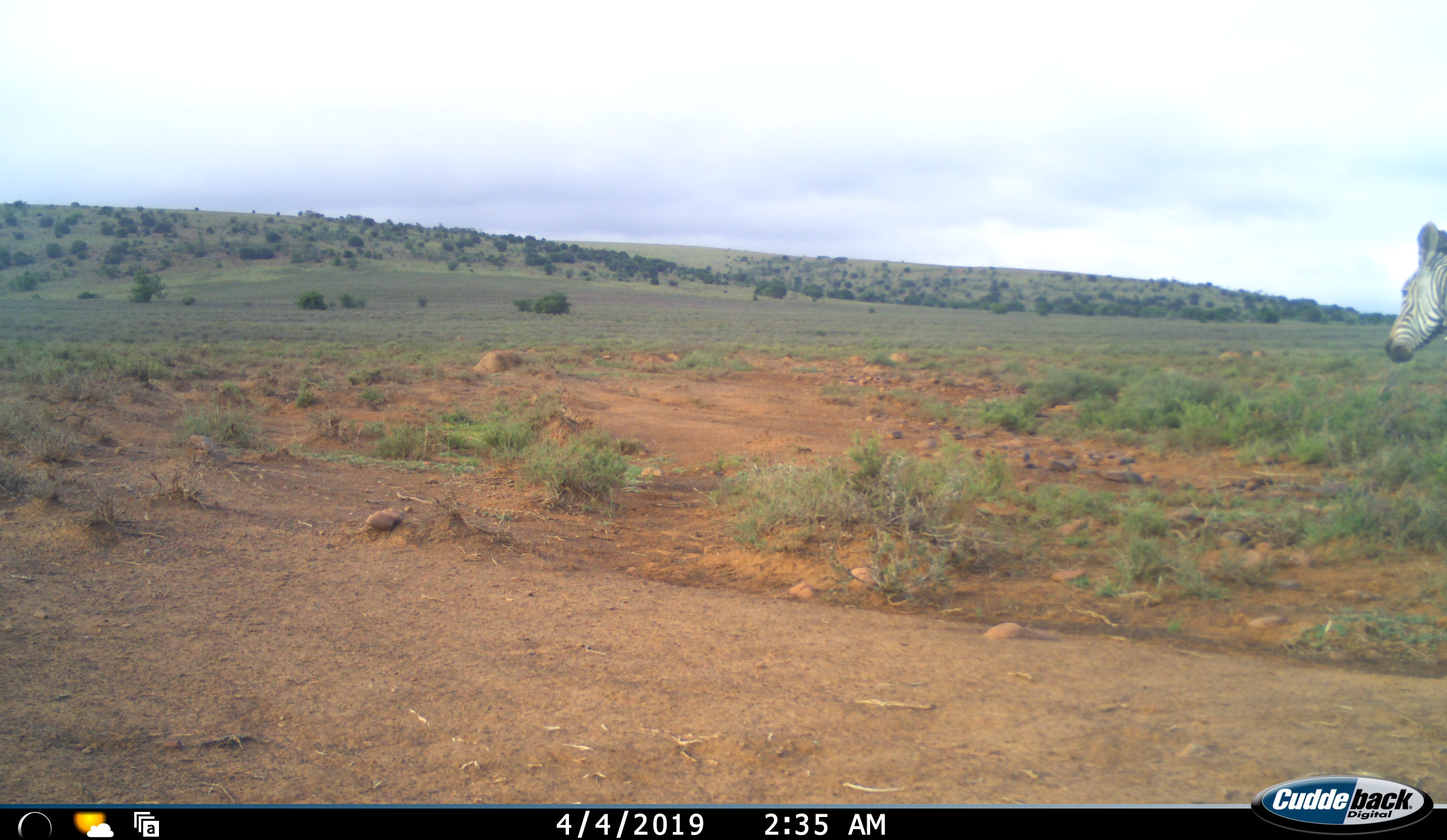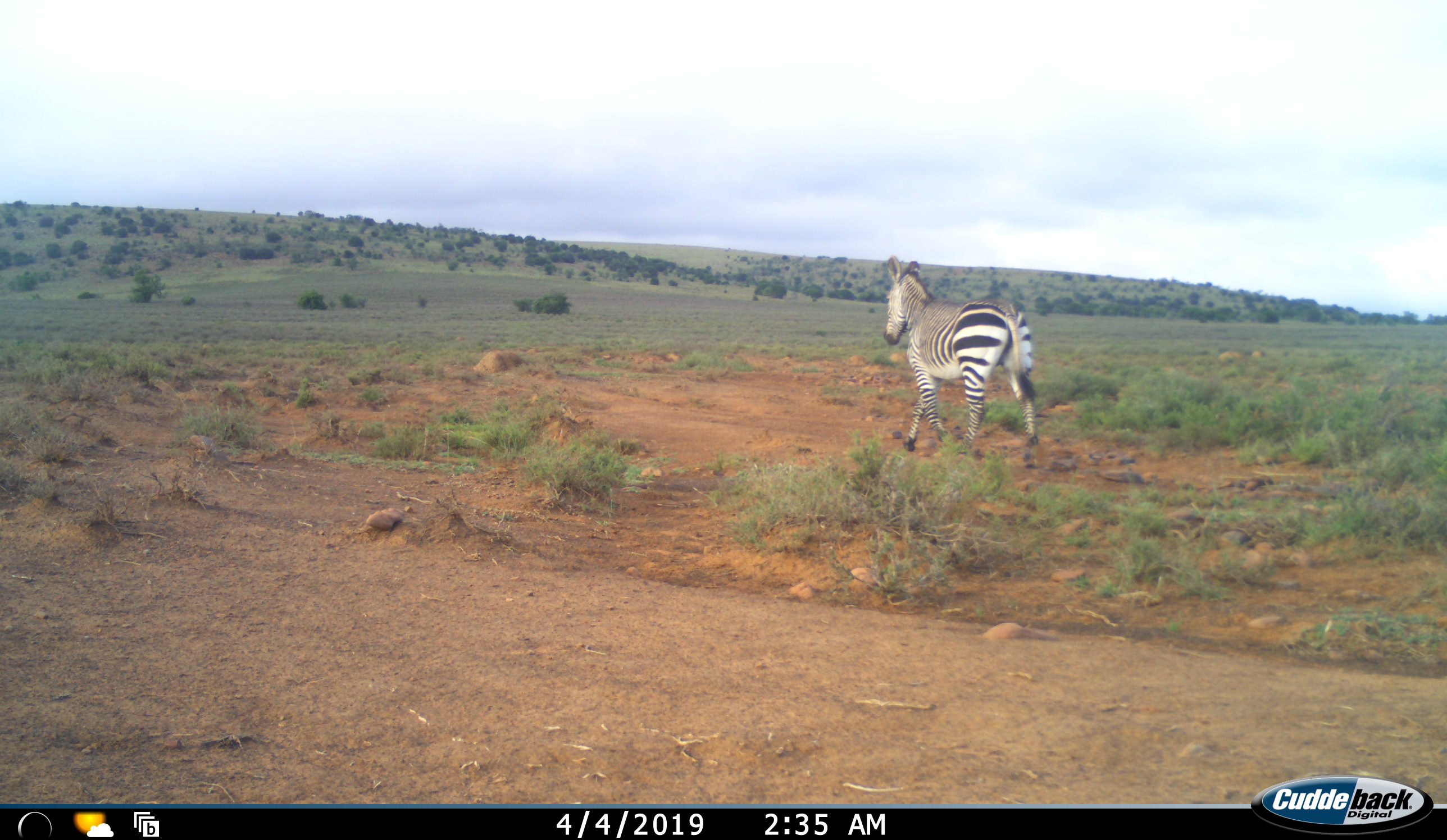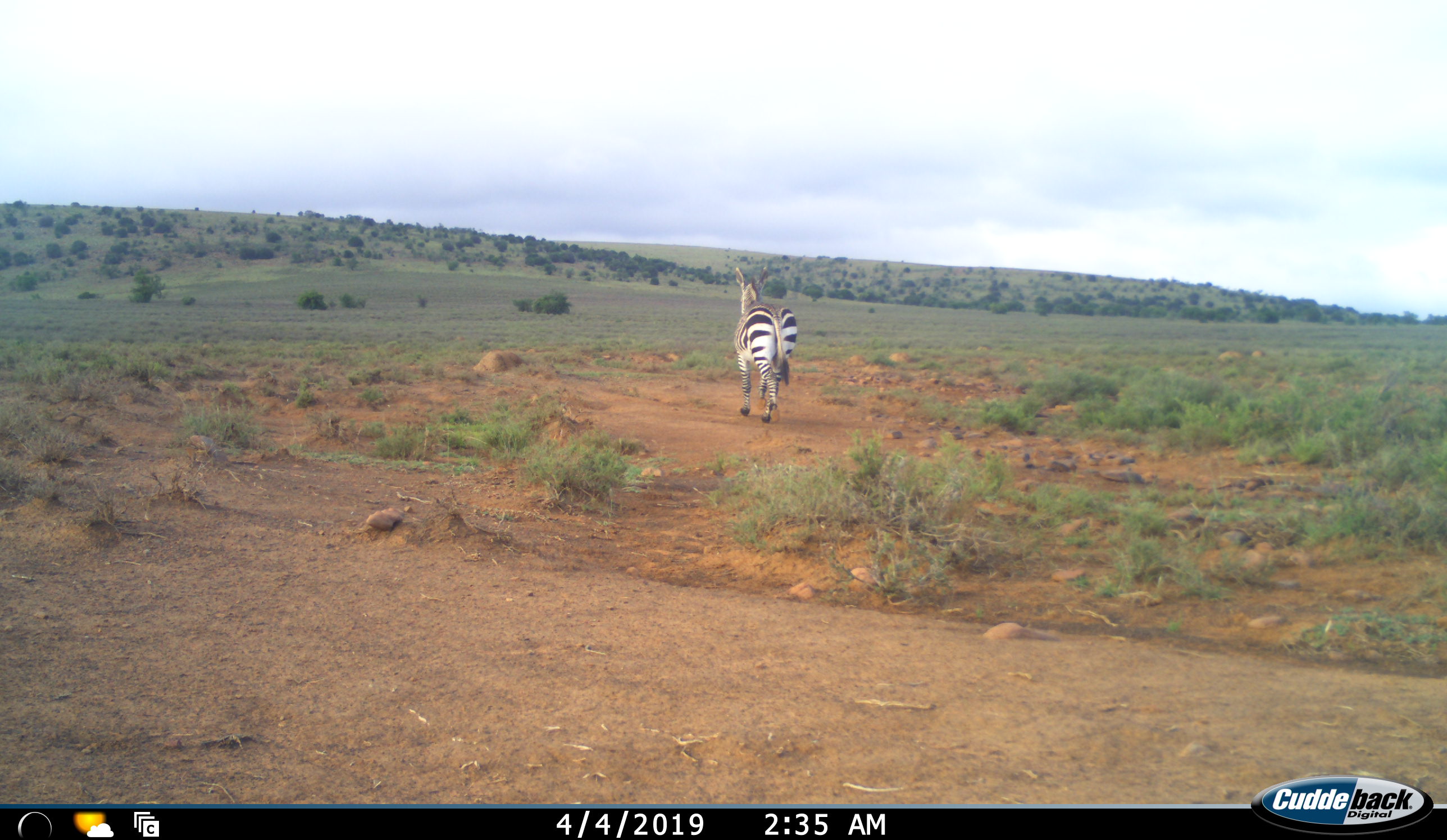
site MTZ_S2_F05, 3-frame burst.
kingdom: Animalia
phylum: Chordata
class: Mammalia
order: Perissodactyla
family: Equidae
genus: Equus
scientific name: Equus zebra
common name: mountain zebra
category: zebramountain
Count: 1.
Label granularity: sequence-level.